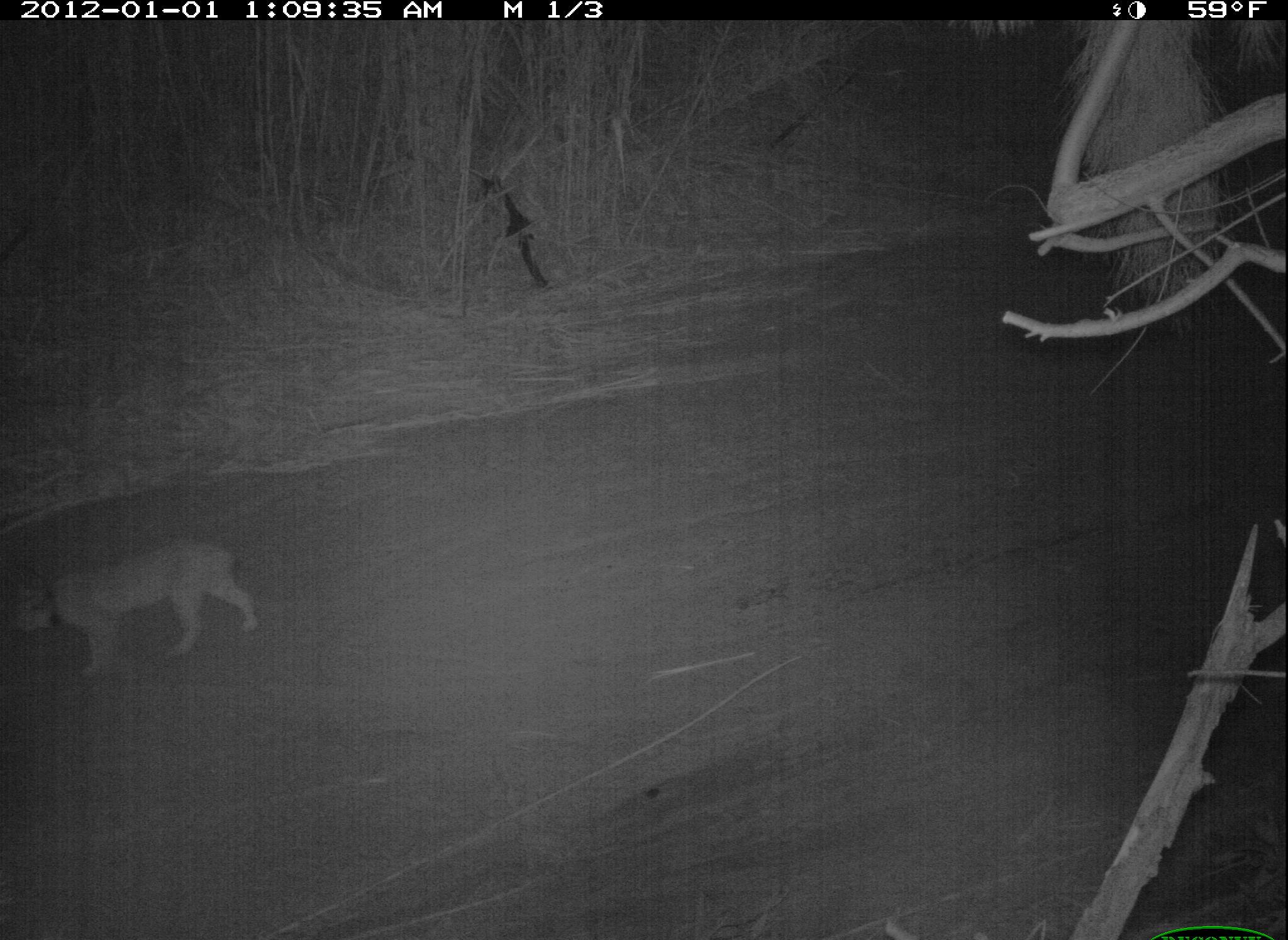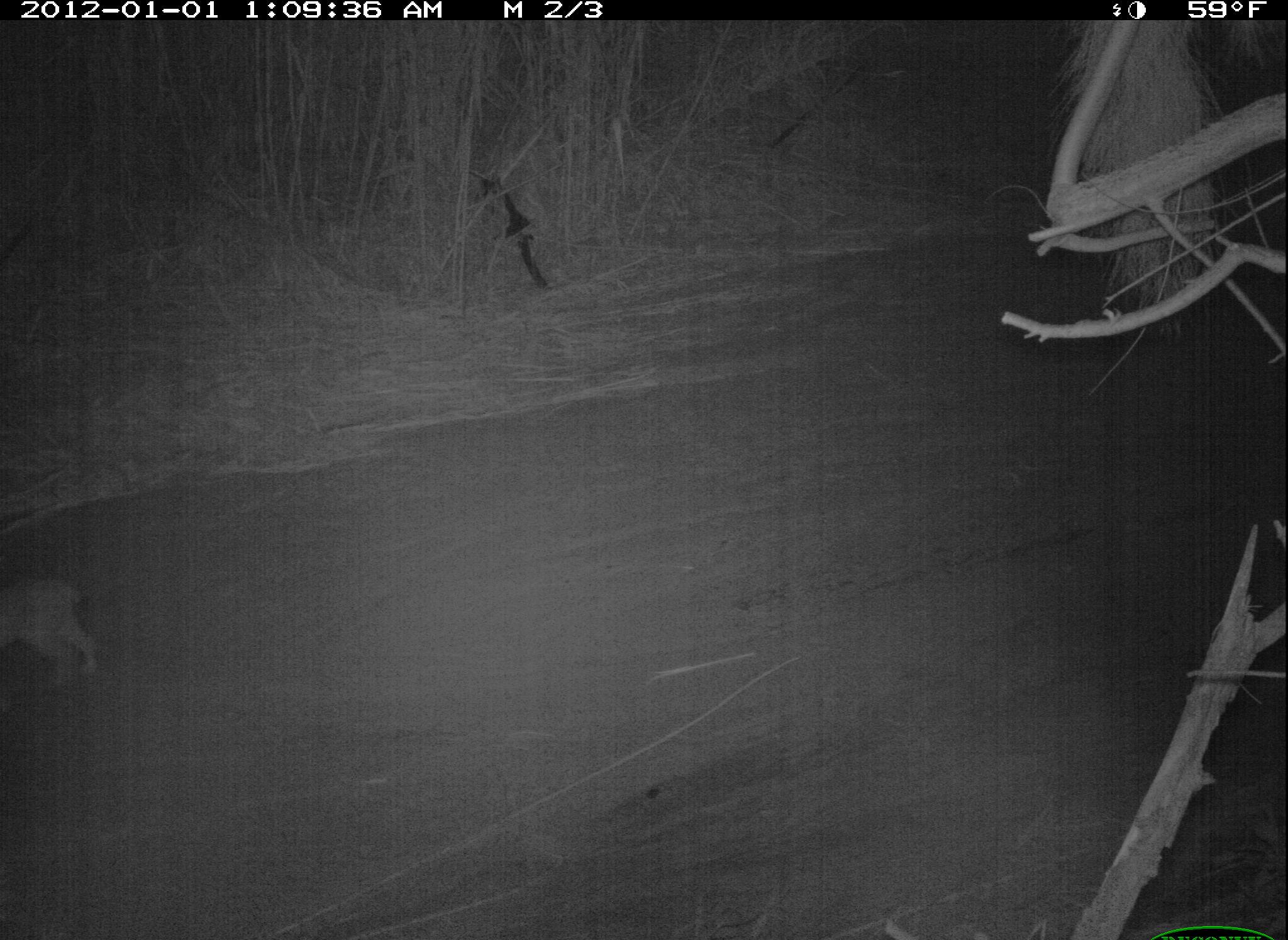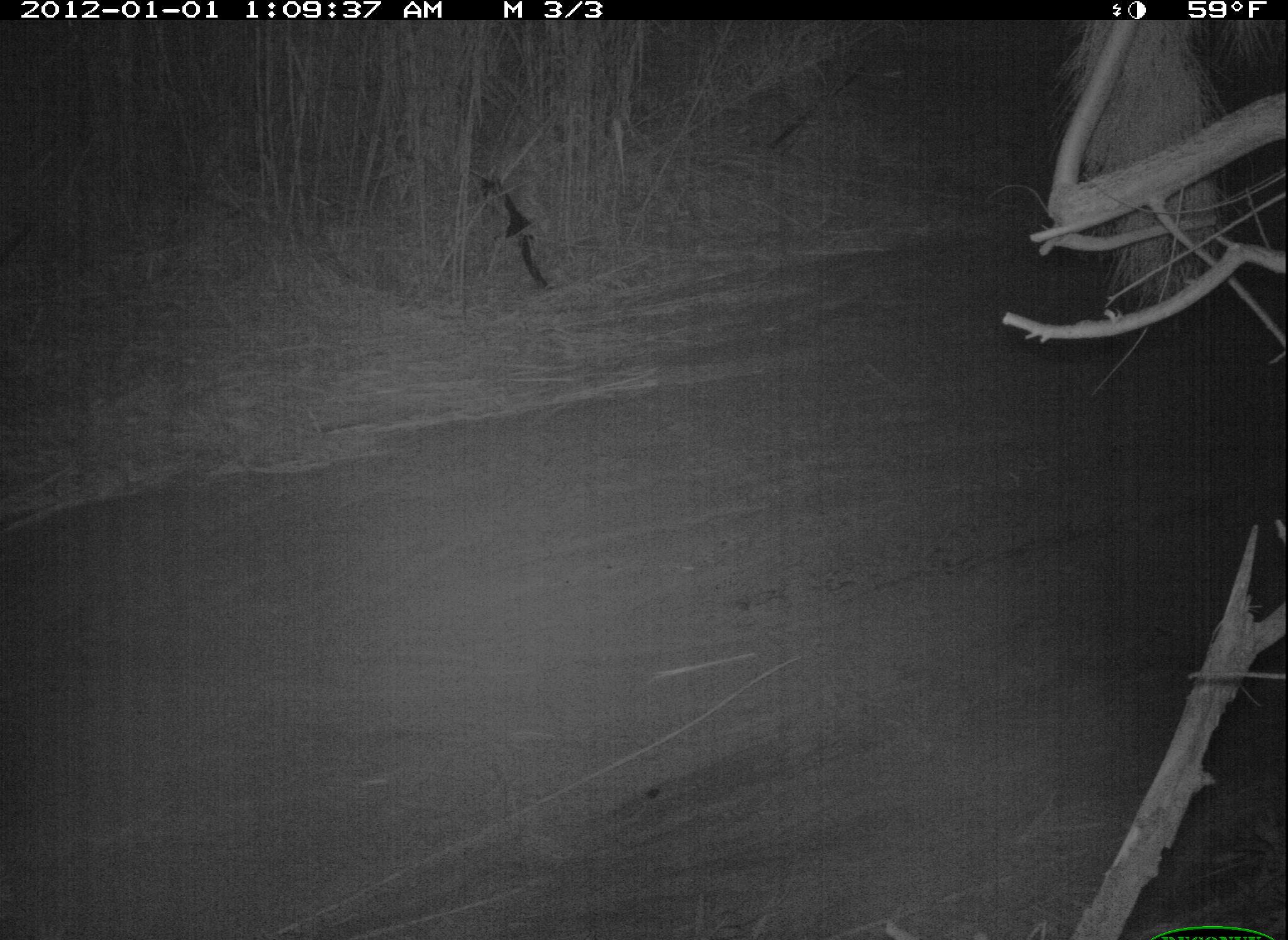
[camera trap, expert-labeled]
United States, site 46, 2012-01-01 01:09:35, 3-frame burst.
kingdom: Animalia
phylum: Chordata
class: Mammalia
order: Carnivora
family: Felidae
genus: Lynx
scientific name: Lynx rufus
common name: bobcat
Bobcat (Lynx rufus).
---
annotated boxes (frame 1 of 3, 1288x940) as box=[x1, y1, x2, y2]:
bobcat: box=[5, 535, 279, 696]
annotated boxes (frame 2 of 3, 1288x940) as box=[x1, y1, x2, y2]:
bobcat: box=[2, 559, 124, 694]